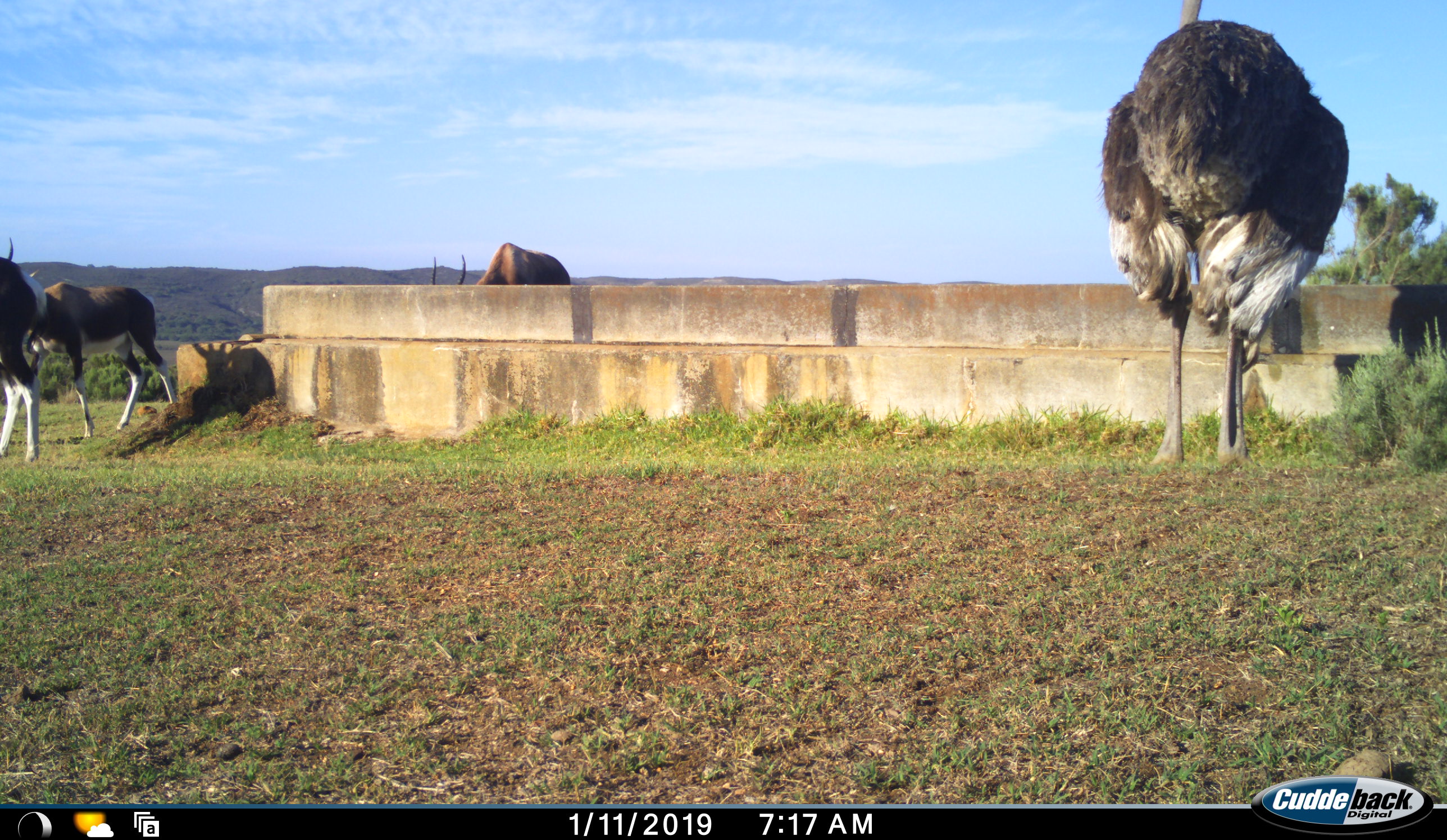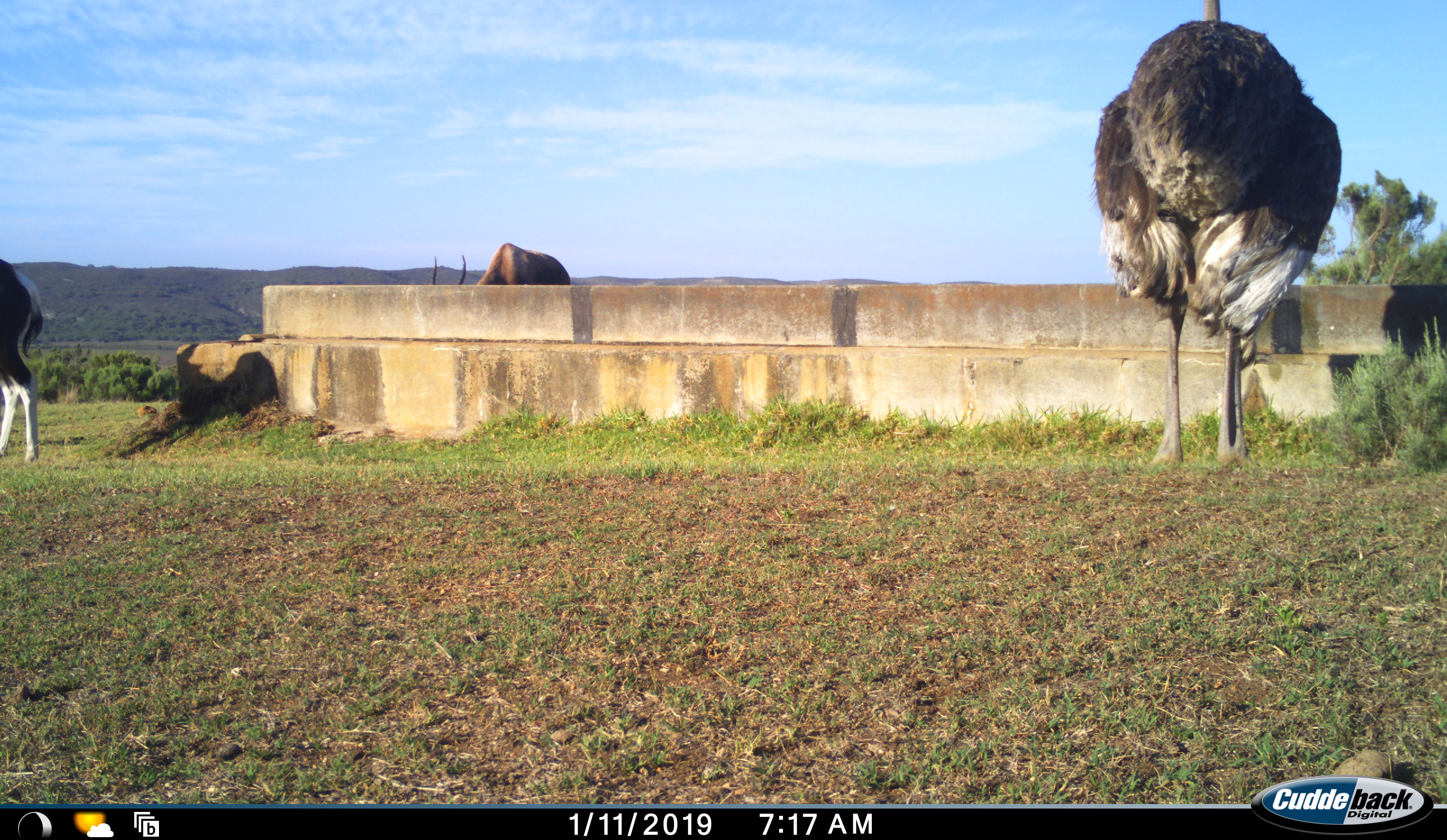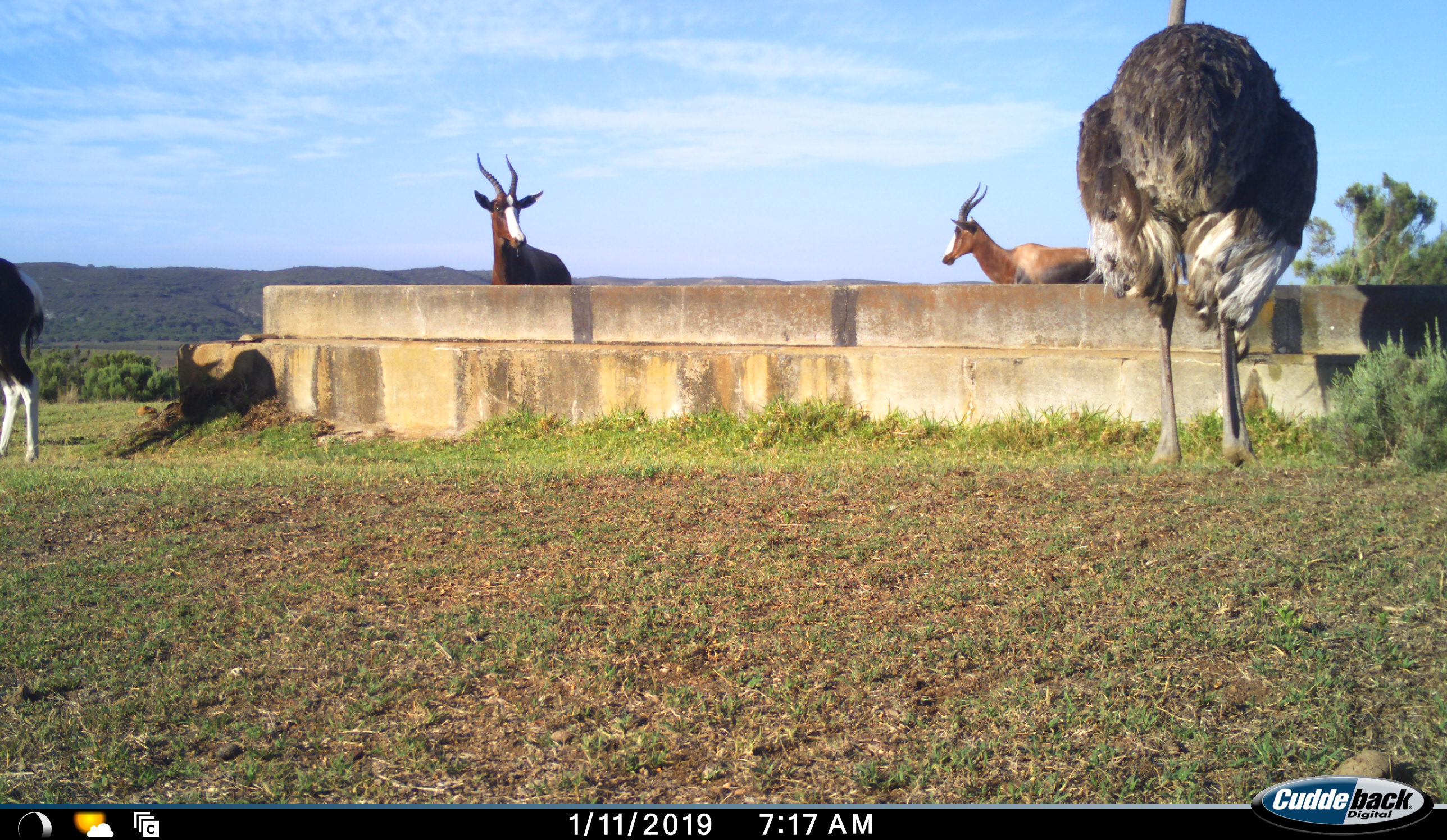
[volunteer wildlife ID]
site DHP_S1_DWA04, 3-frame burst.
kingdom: Animalia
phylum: Chordata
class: Mammalia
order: Artiodactyla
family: Bovidae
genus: Damaliscus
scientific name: Damaliscus pygargus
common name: bontebok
Bontebok (Damaliscus pygargus), count 4. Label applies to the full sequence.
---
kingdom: Animalia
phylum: Chordata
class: Aves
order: Struthioniformes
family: Struthionidae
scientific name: Struthionidae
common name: ostrich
Ostrich (Struthionidae), count 1. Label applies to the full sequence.